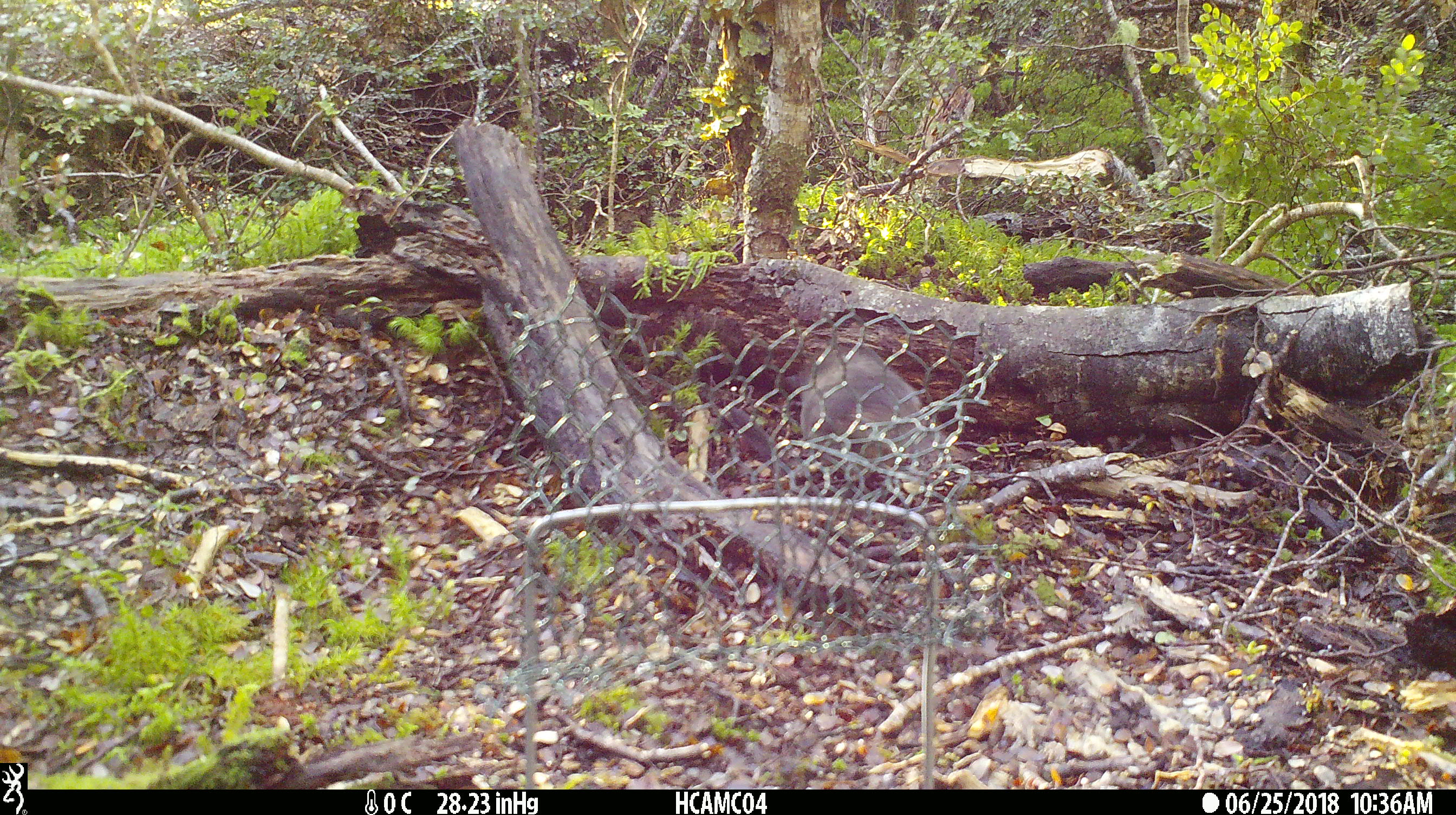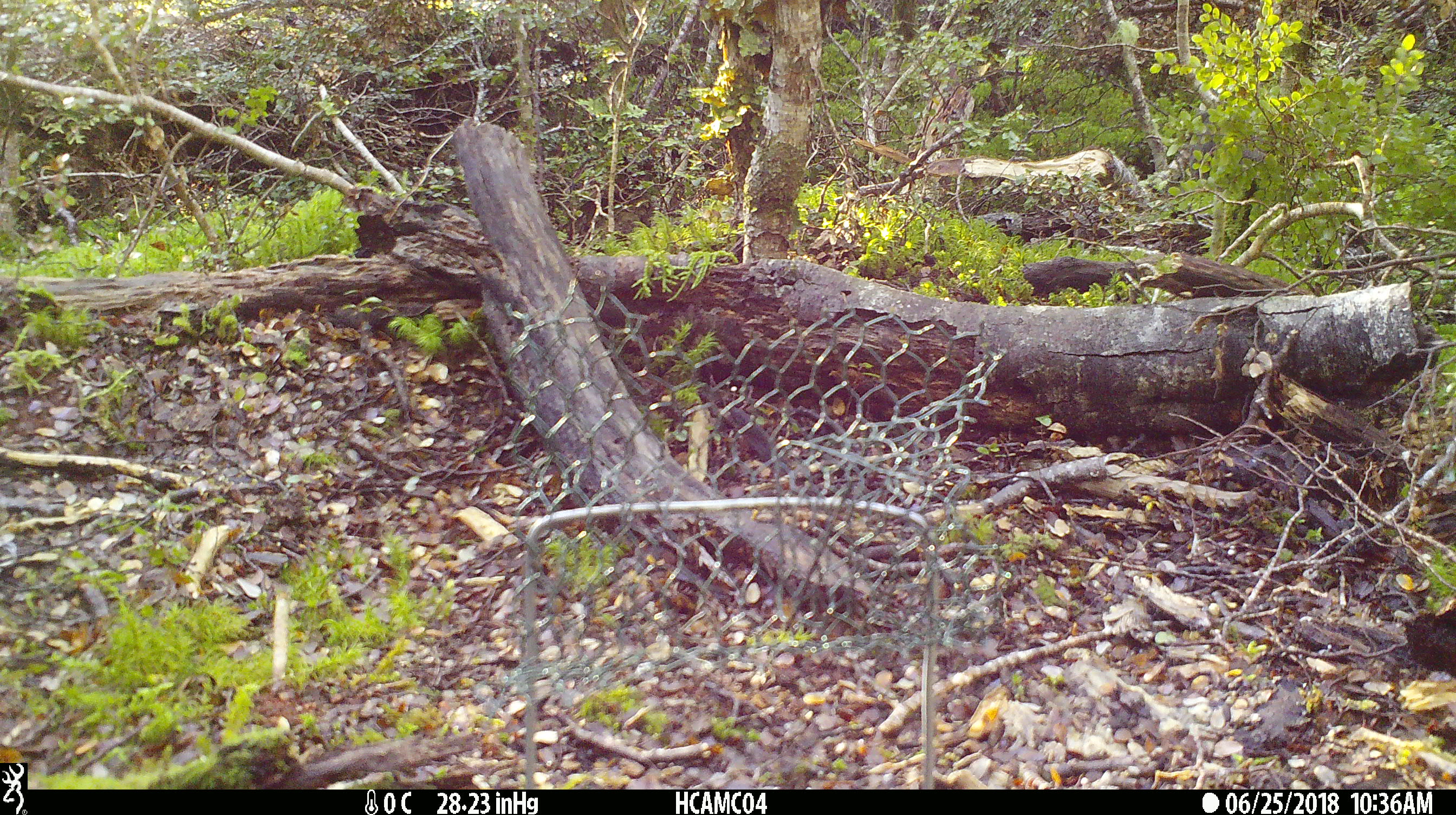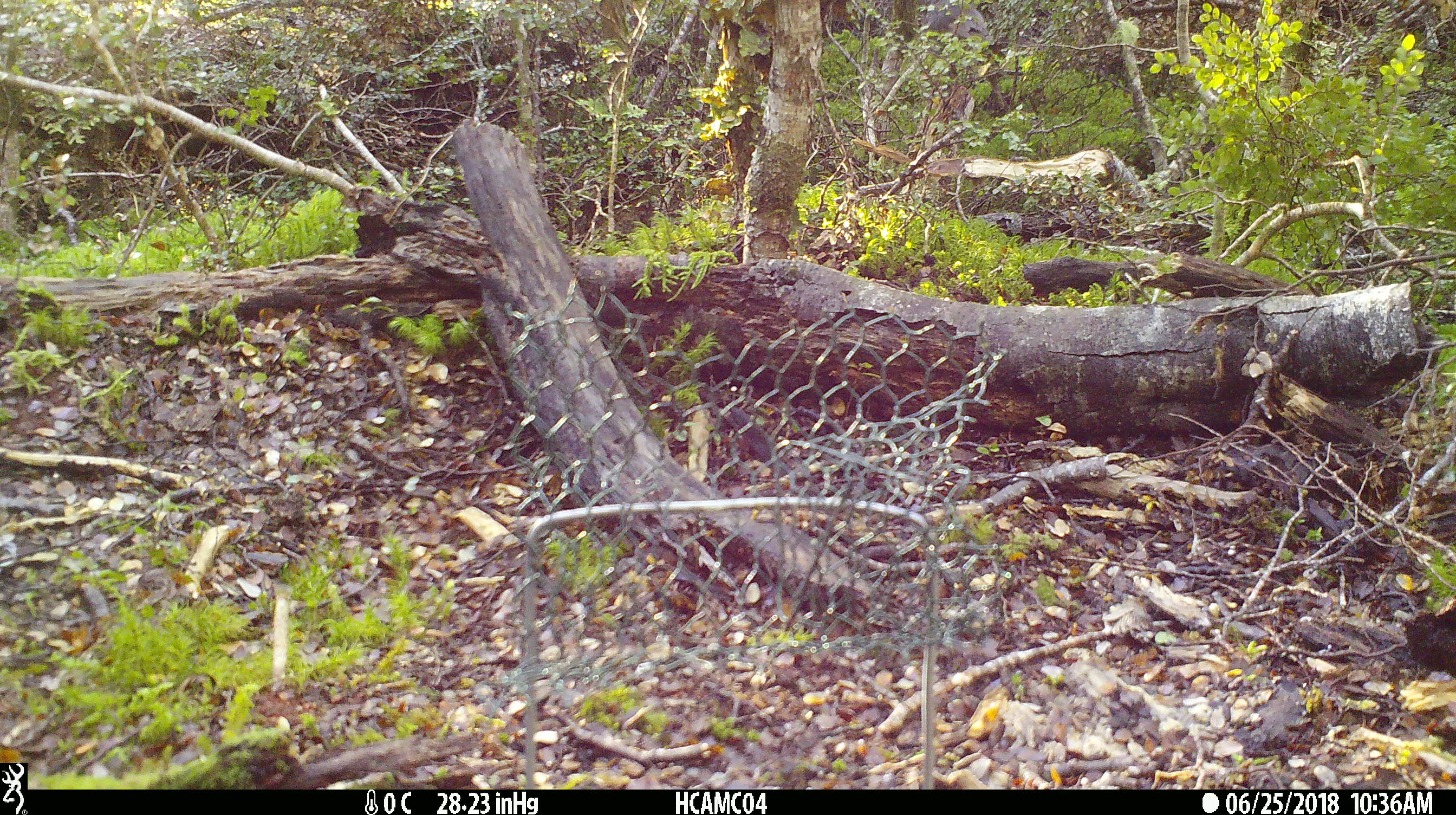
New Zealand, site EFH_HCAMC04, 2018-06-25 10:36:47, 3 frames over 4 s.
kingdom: Animalia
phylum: Chordata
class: Aves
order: Passeriformes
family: Petroicidae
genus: Petroica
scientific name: Petroica australis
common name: new zealand robin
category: robin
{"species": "robin (new zealand robin) (Petroica australis)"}